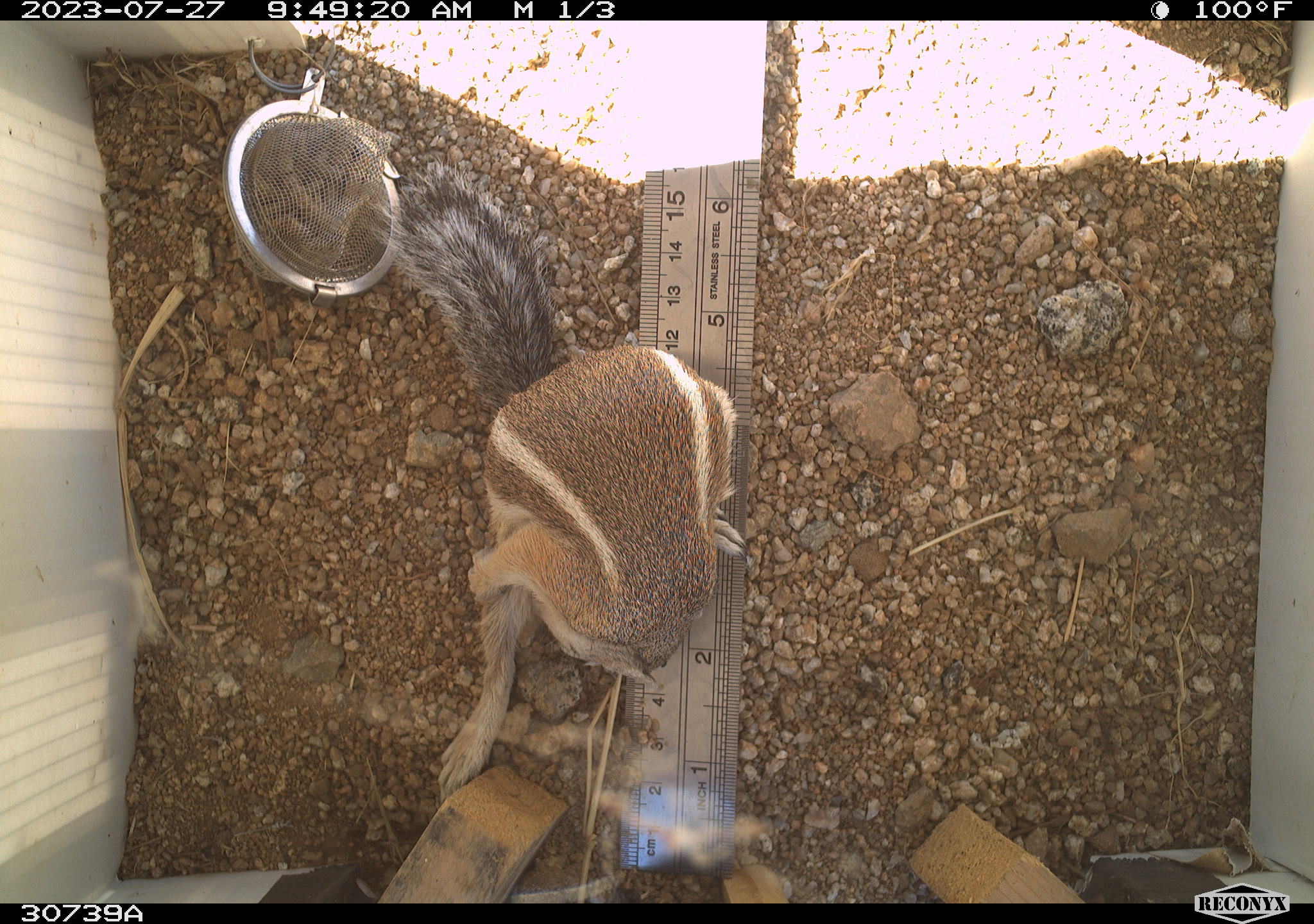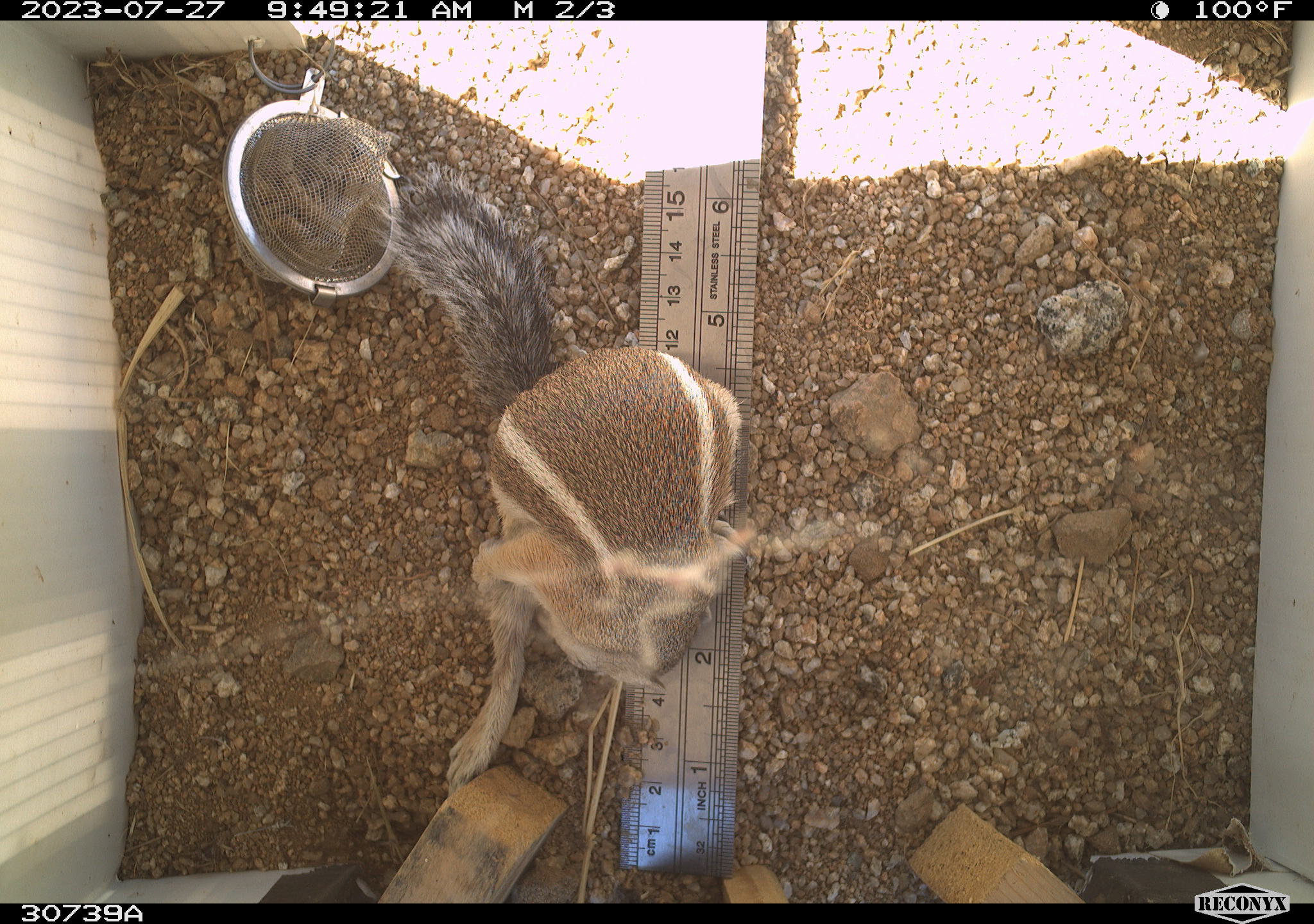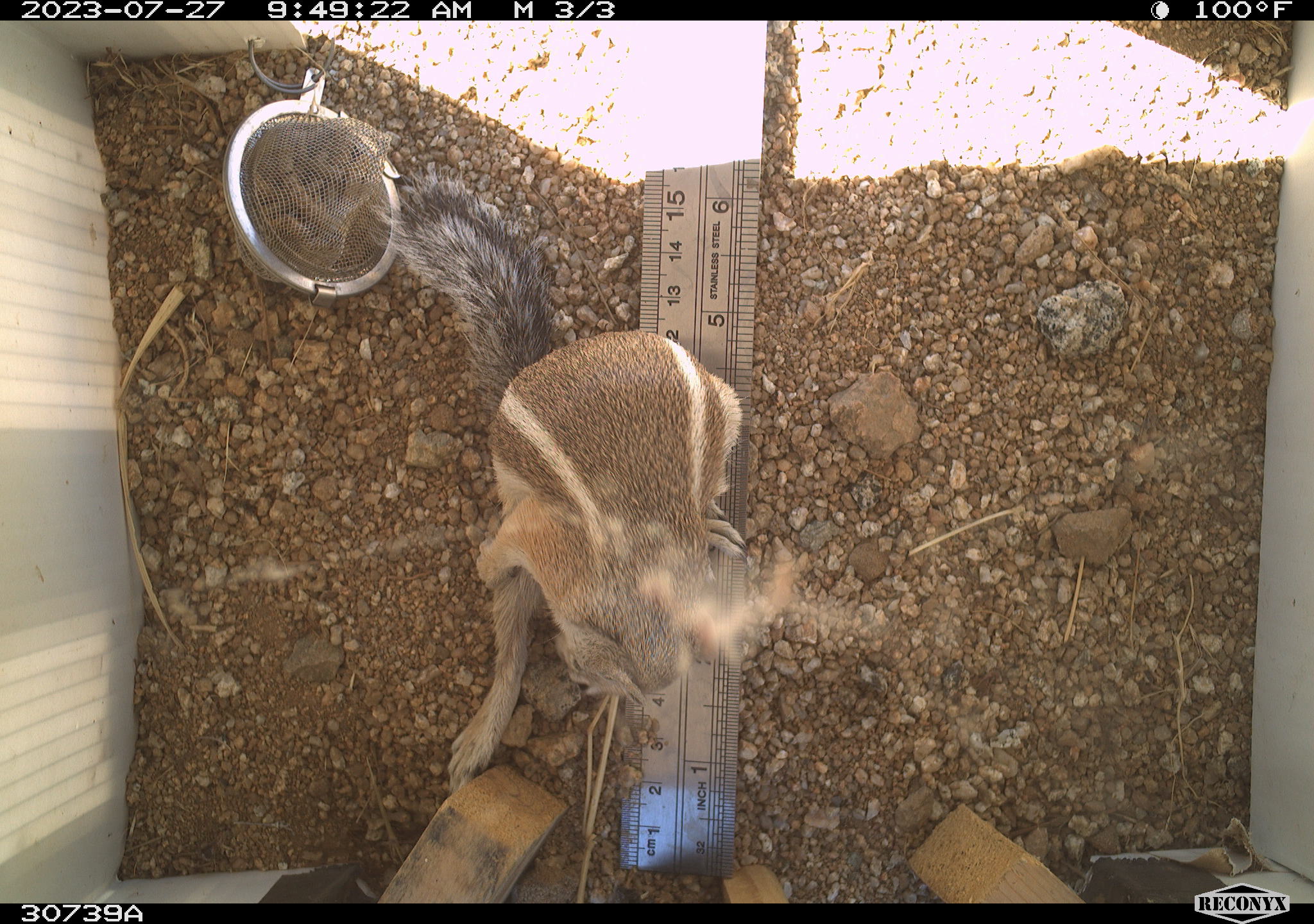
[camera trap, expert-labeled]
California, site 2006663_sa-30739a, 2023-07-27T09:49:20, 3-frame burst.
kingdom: Animalia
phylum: Chordata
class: Mammalia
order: Rodentia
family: Sciuridae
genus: Ammospermophilus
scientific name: Ammospermophilus leucurus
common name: white-tailed antelope squirrel